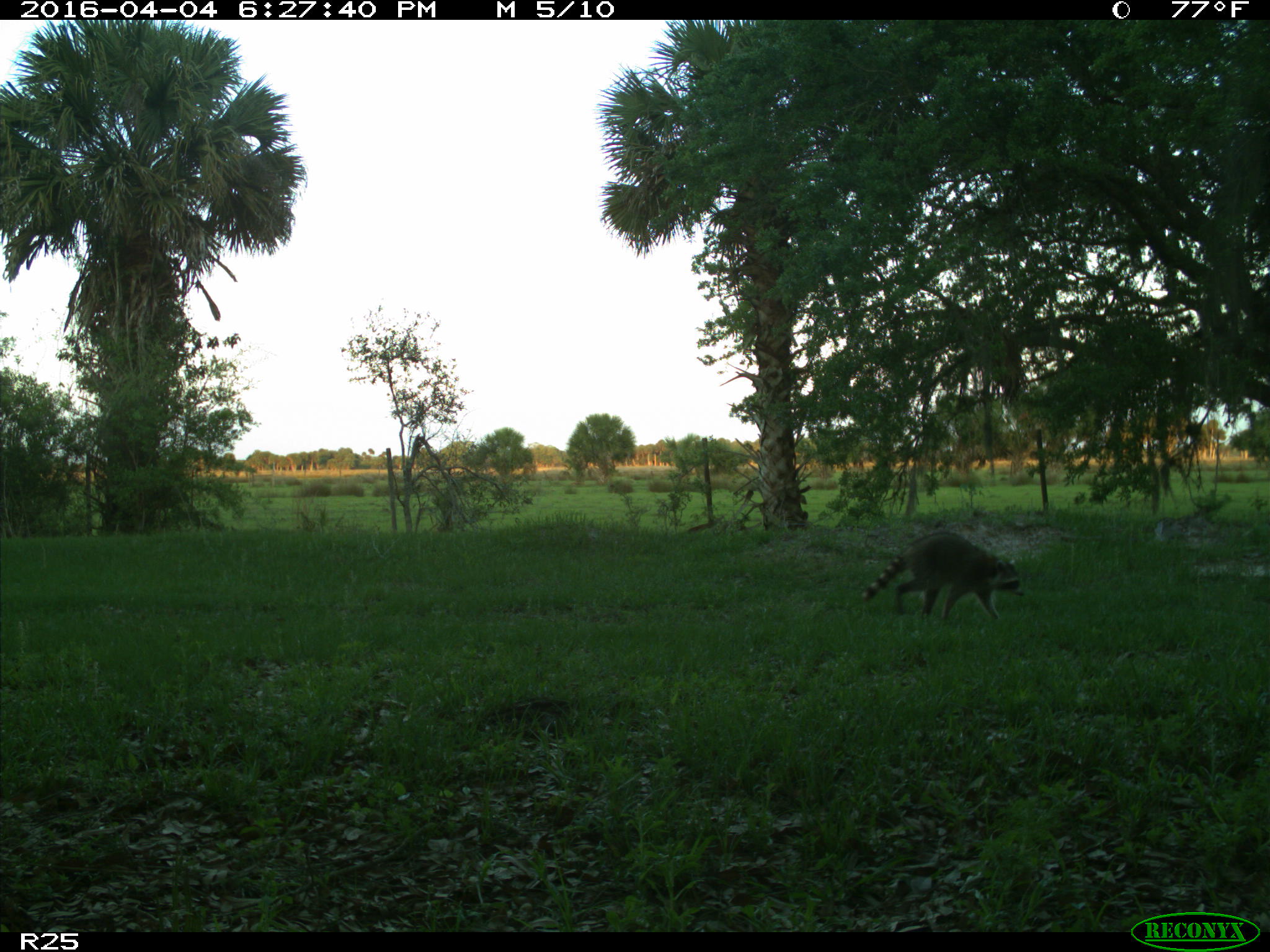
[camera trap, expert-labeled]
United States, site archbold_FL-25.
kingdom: Animalia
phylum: Chordata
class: Mammalia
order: Carnivora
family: Procyonidae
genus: Procyon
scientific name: Procyon lotor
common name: common raccoon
Procyon lotor (common raccoon).